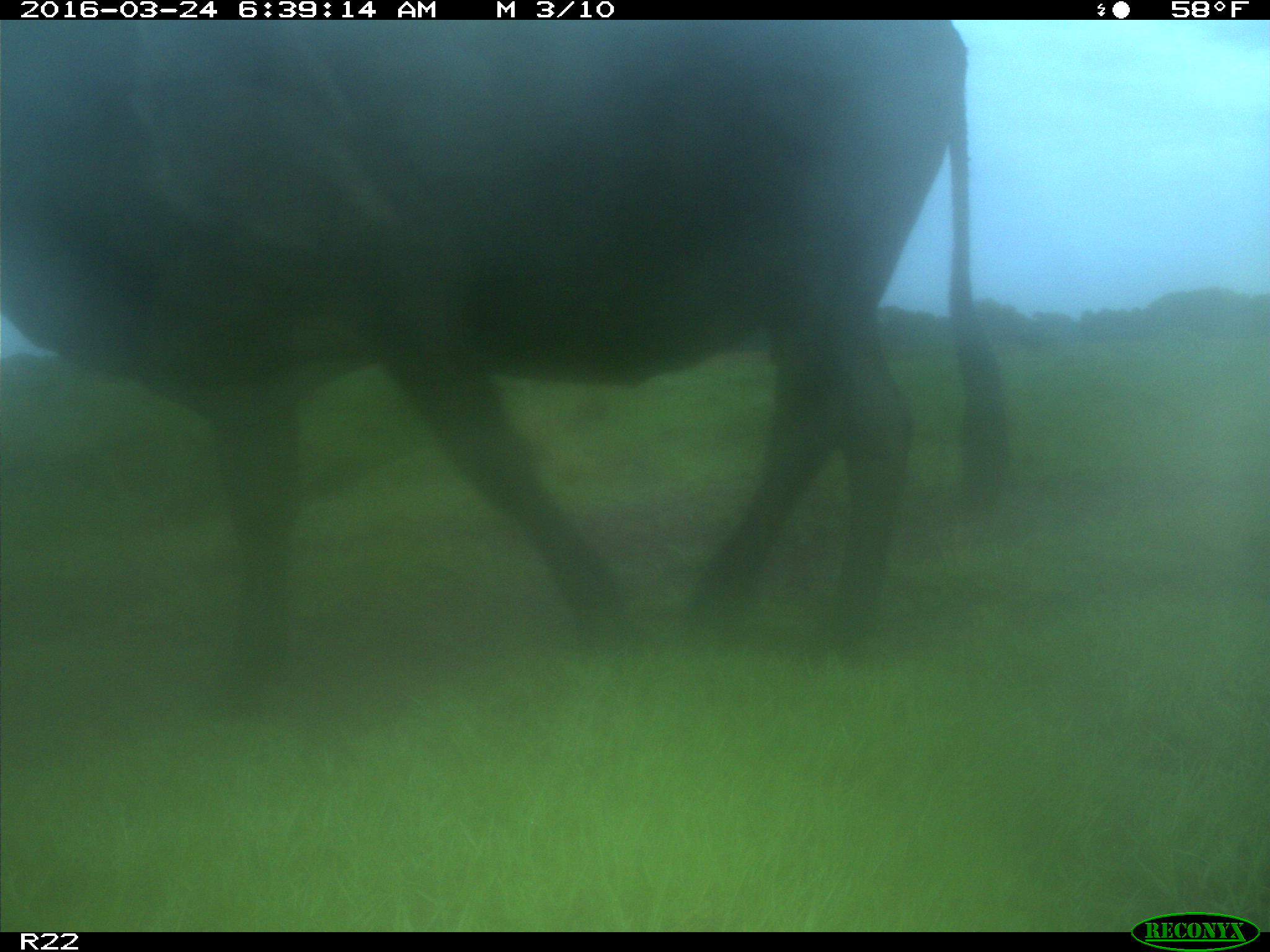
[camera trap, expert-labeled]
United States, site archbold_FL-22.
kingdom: Animalia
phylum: Chordata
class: Mammalia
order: Artiodactyla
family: Bovidae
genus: Bos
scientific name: Bos taurus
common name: domestic cow